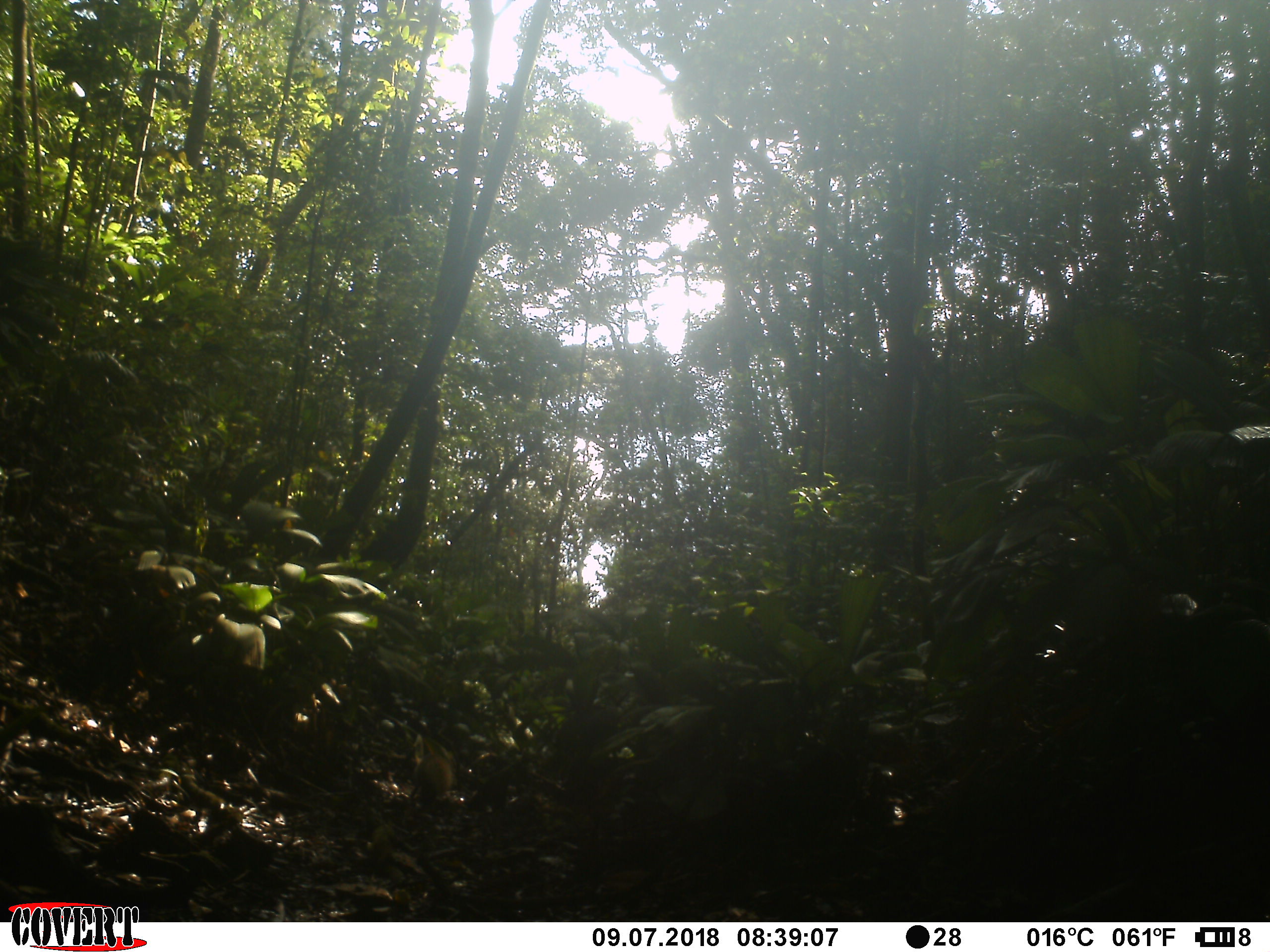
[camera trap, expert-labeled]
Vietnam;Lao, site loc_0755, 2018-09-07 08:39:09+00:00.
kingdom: Animalia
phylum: Chordata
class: Mammalia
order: Carnivora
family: Herpestidae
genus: Urva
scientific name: Urva urva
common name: crab-eating mongoose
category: crab eating mongoose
Crab eating mongoose (crab-eating mongoose) (Urva urva). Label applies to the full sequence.